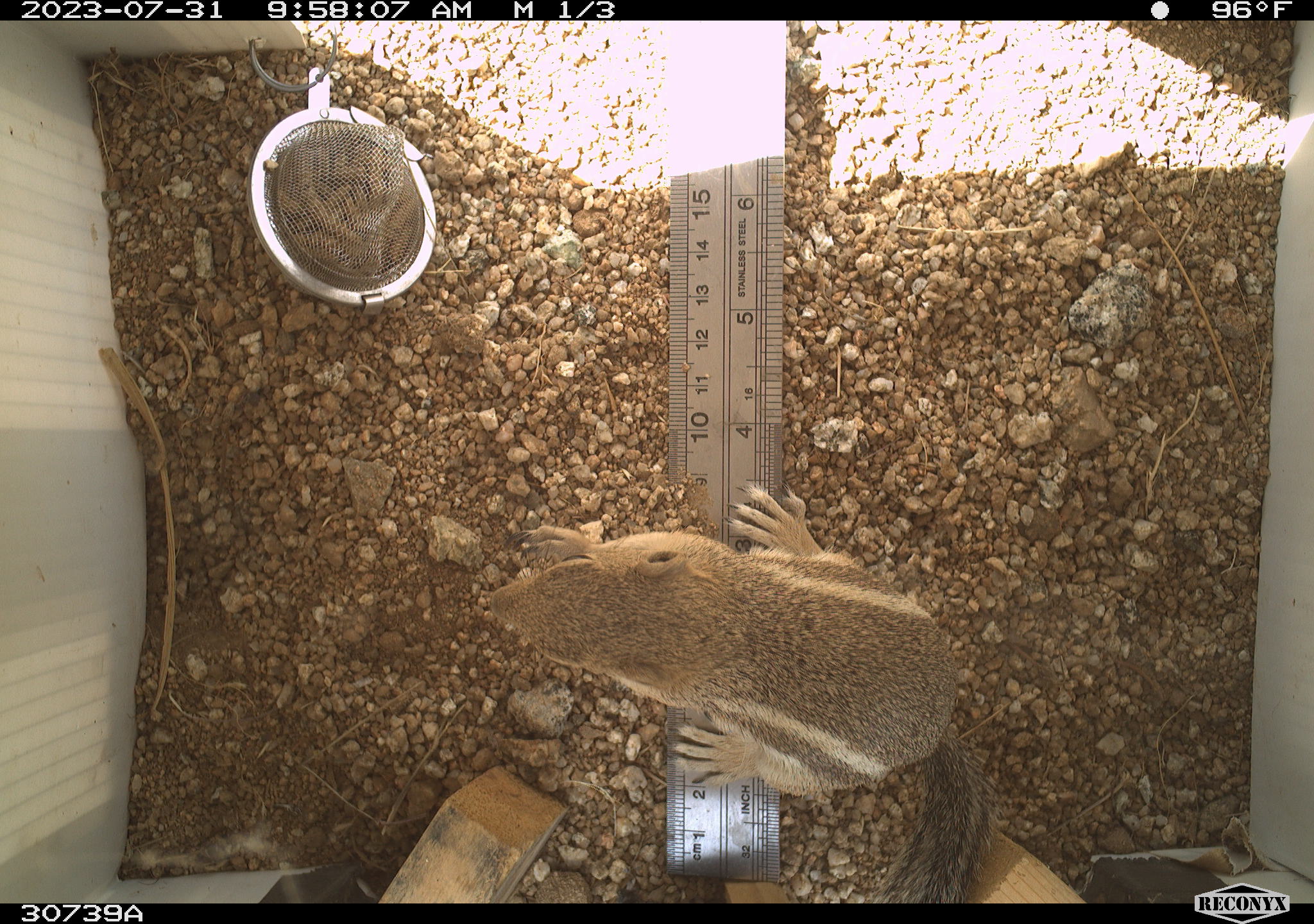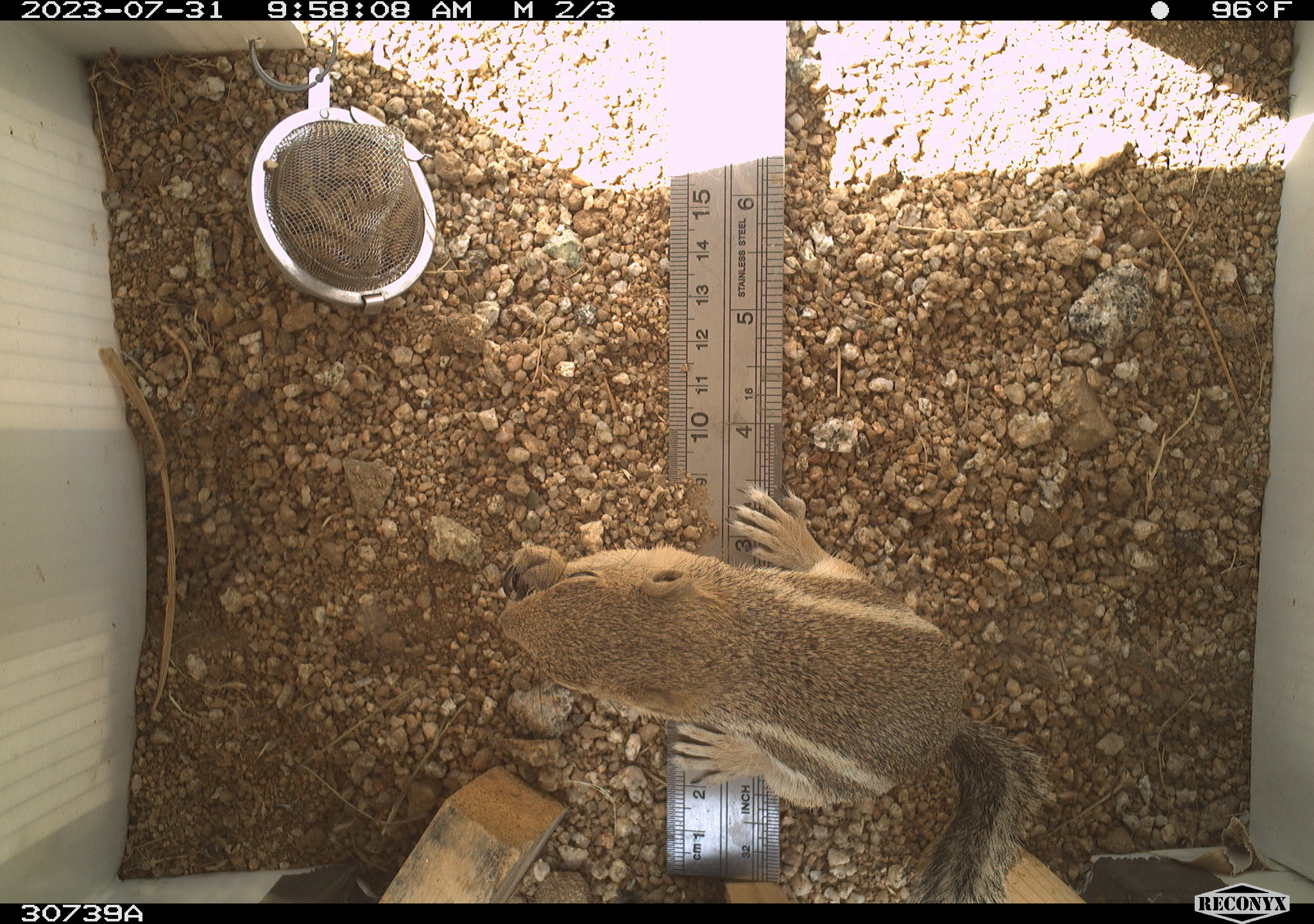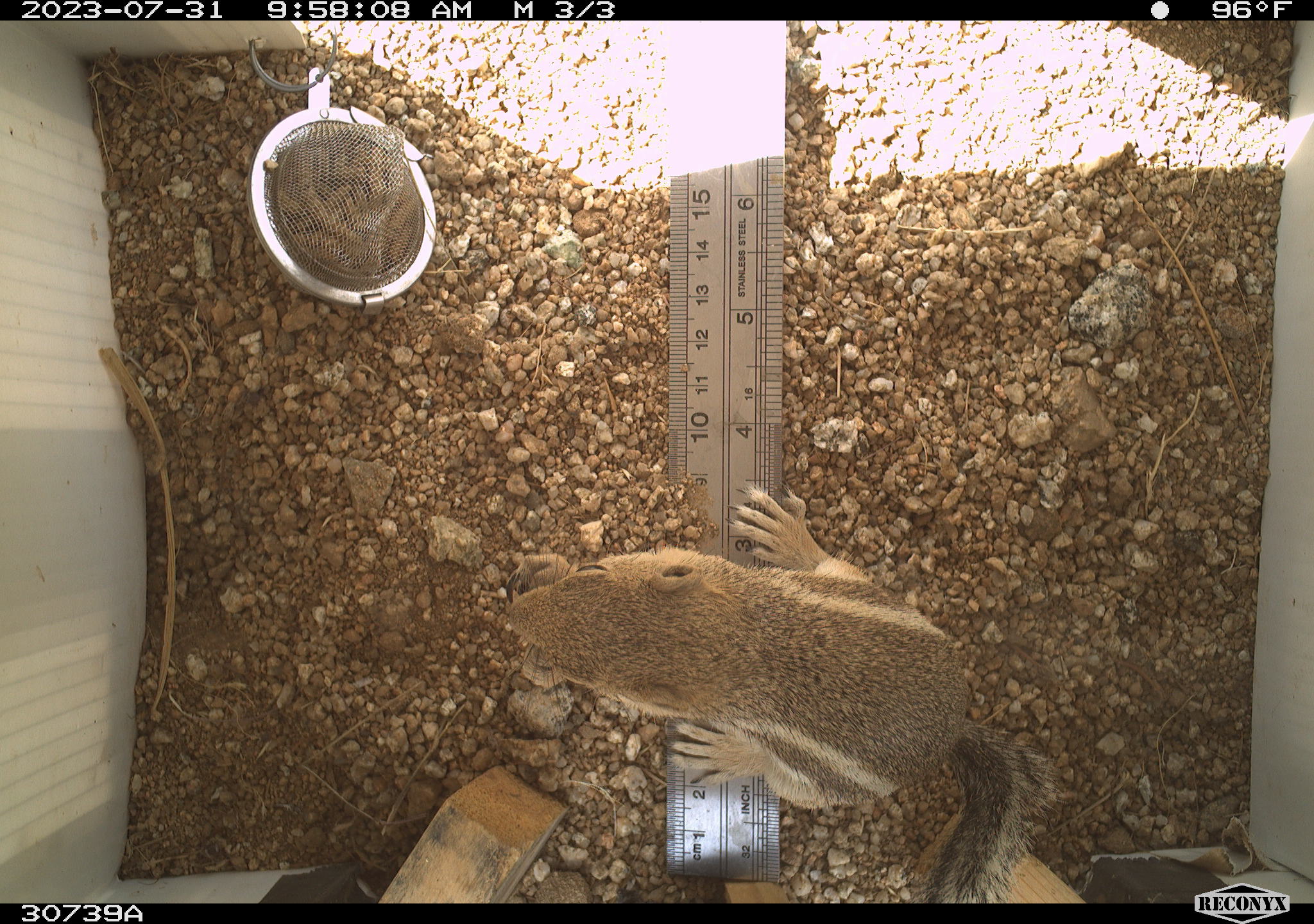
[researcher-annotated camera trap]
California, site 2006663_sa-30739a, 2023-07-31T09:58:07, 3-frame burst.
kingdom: Animalia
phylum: Chordata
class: Mammalia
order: Rodentia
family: Sciuridae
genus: Ammospermophilus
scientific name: Ammospermophilus leucurus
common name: white-tailed antelope squirrel